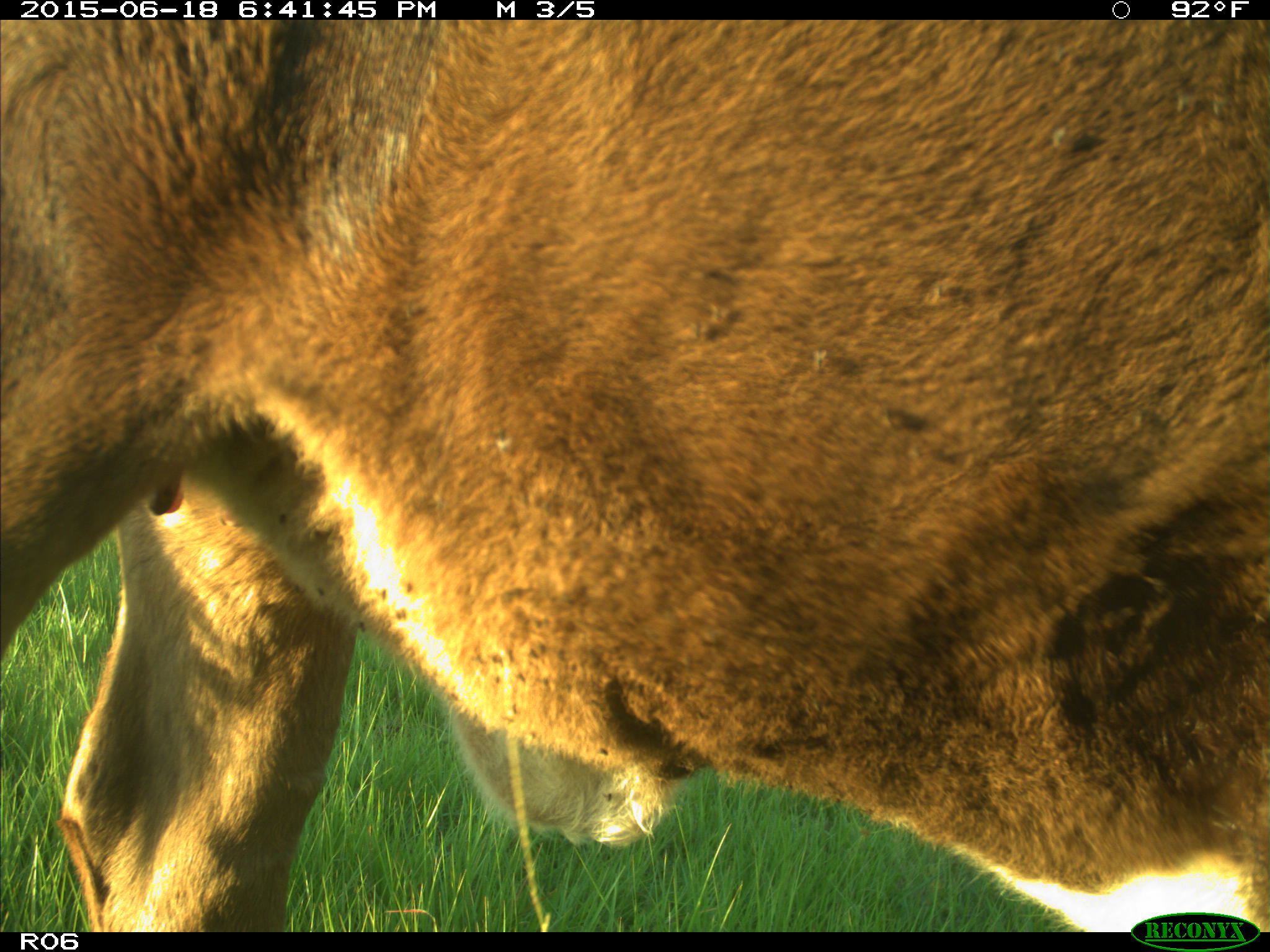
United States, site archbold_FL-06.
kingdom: Animalia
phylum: Chordata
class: Mammalia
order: Artiodactyla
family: Bovidae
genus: Bos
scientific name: Bos taurus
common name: domestic cow